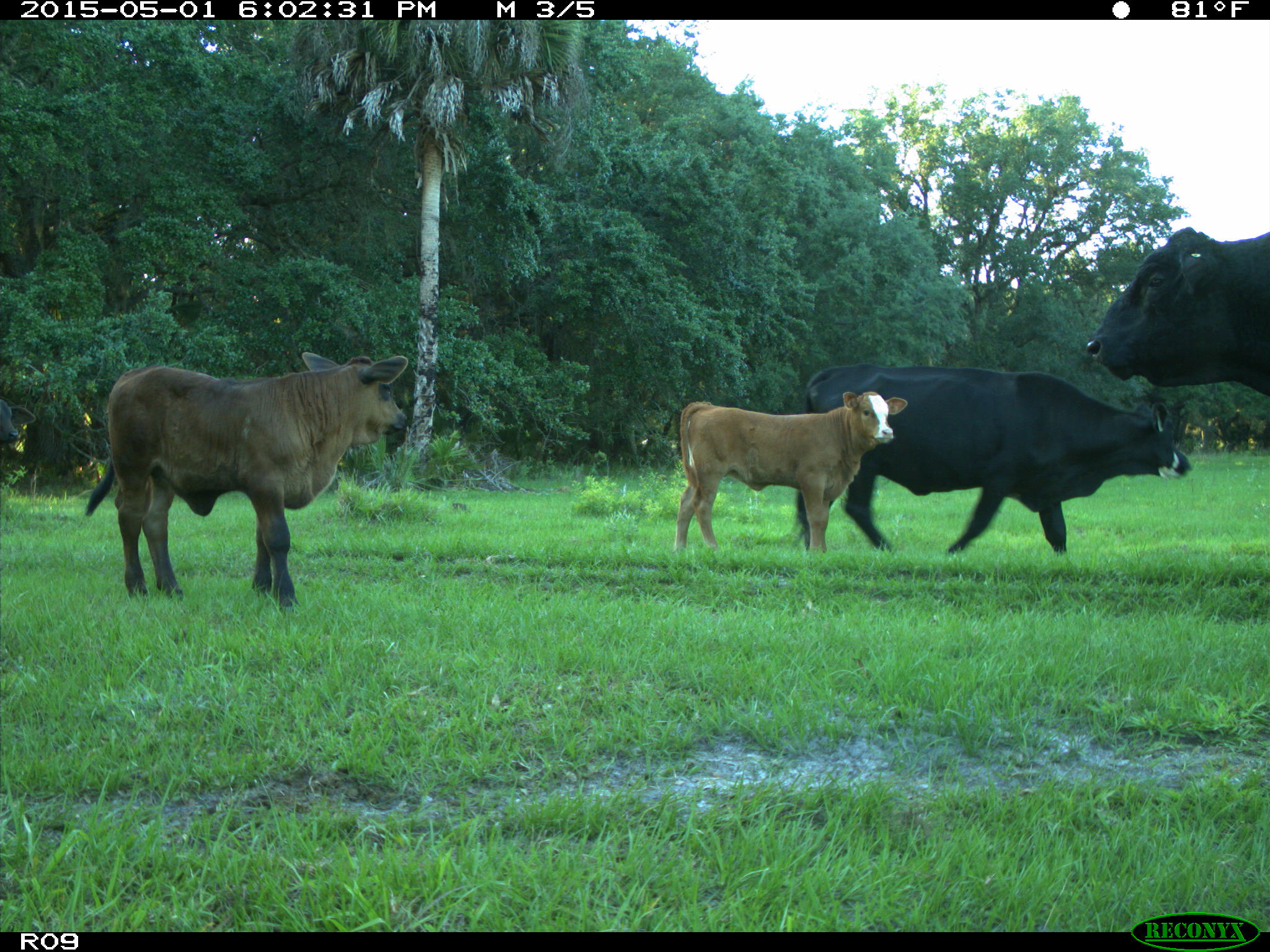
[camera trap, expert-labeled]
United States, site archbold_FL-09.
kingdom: Animalia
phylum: Chordata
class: Mammalia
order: Artiodactyla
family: Bovidae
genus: Bos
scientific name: Bos taurus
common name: domestic cow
Bos taurus (domestic cow).